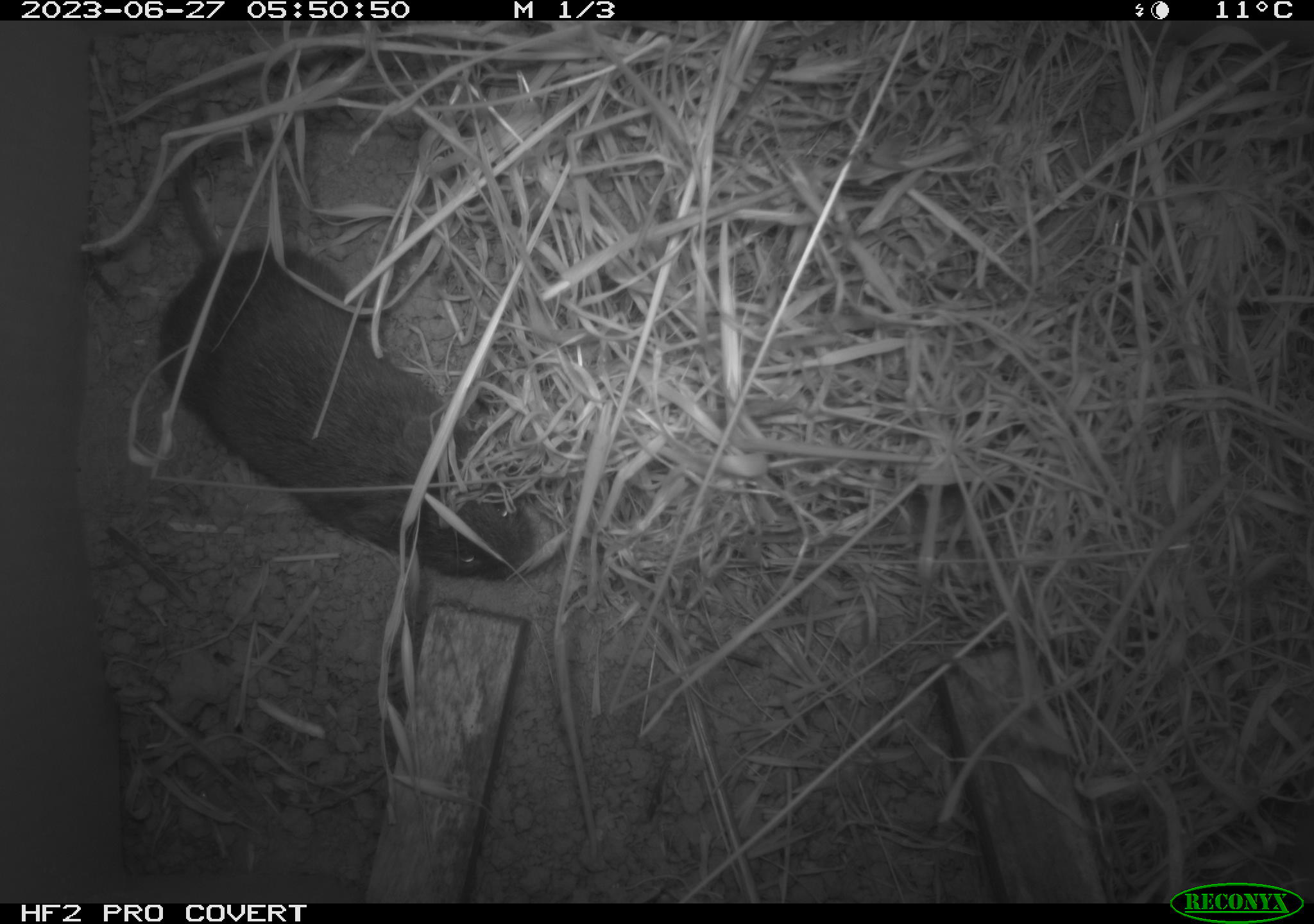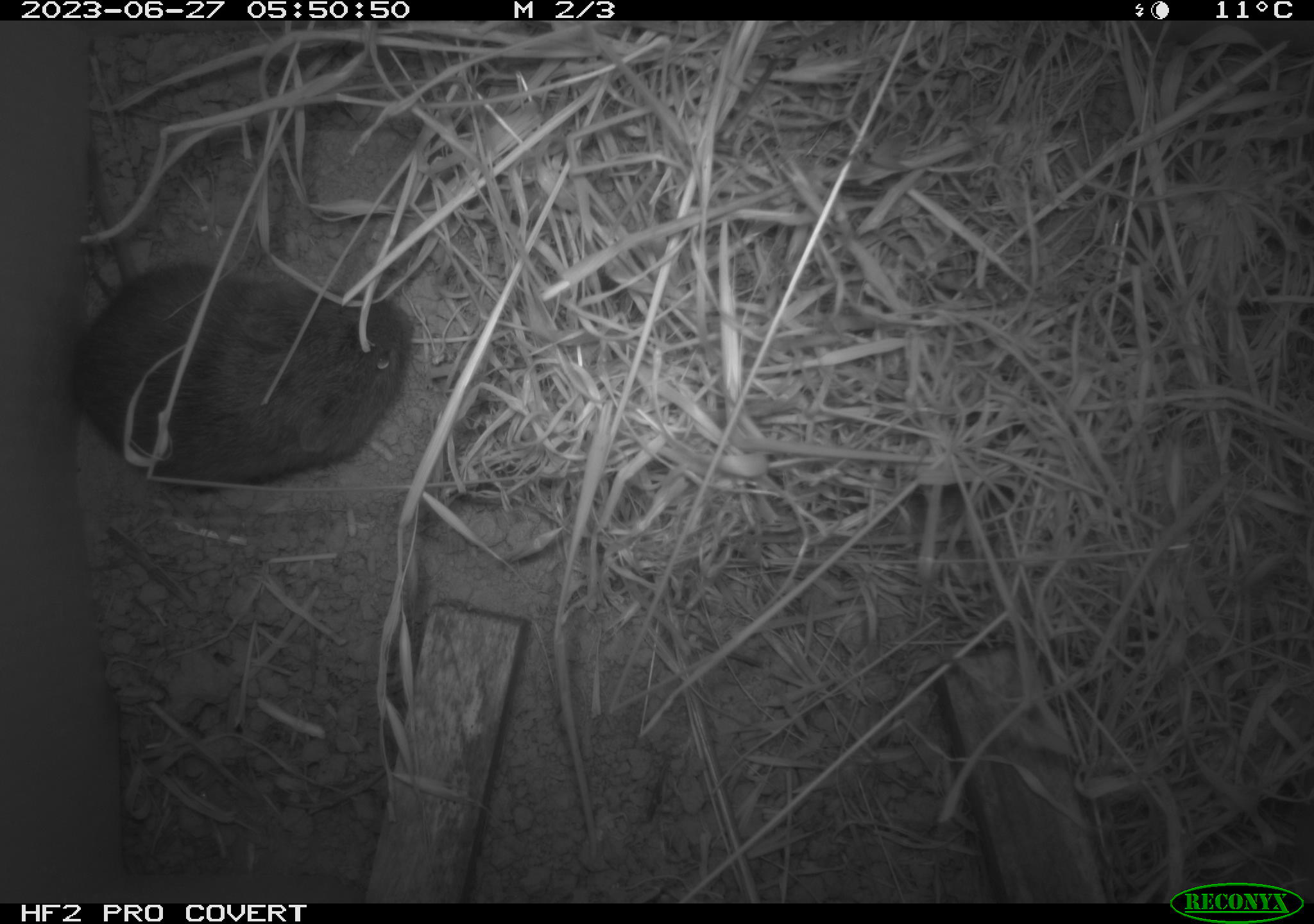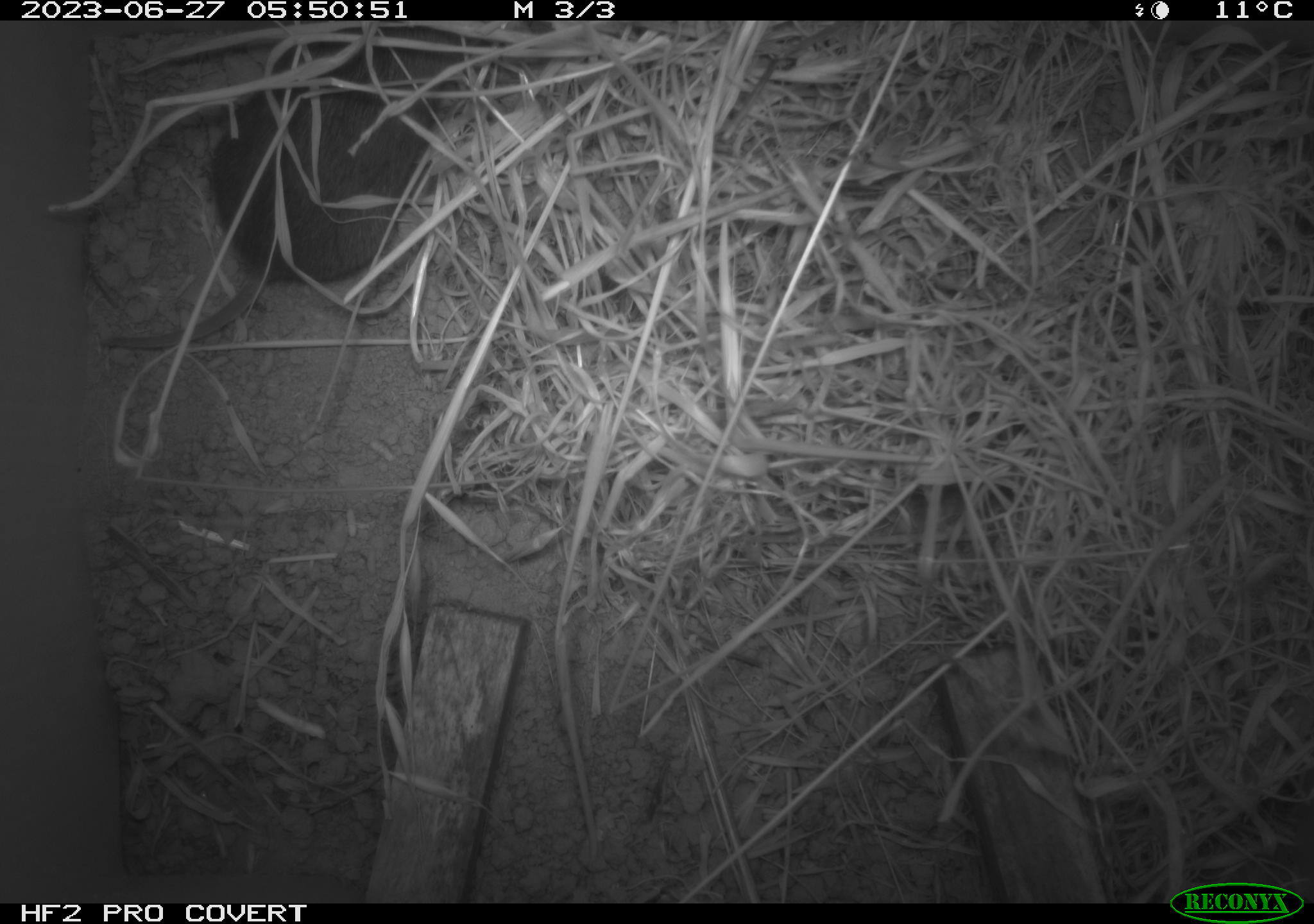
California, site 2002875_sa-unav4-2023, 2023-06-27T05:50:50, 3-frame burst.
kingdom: Animalia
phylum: Chordata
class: Mammalia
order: Rodentia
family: Cricetidae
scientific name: Arvicolinae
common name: voles, lemmings, and muskrats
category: arvicolinae subfamily